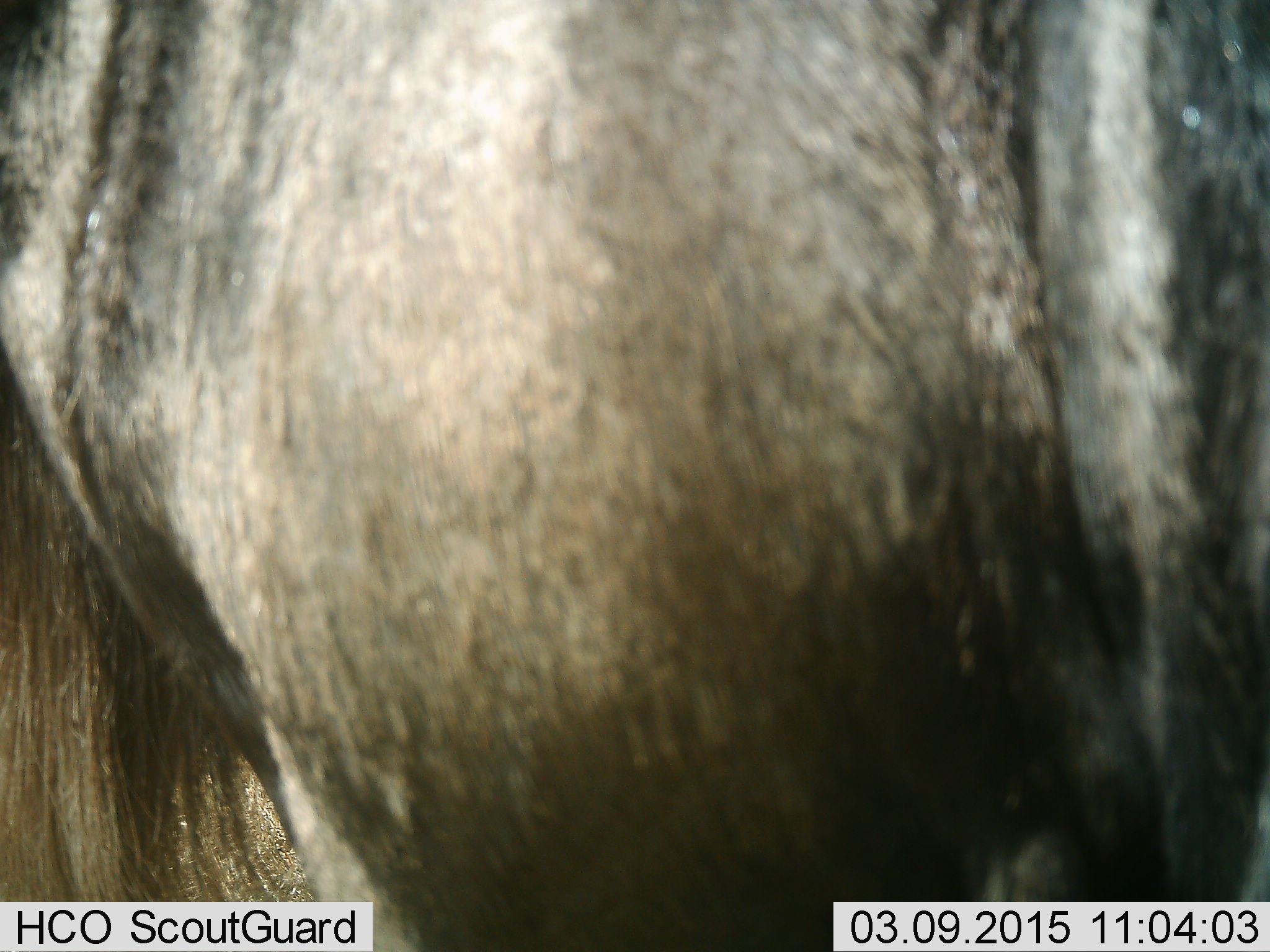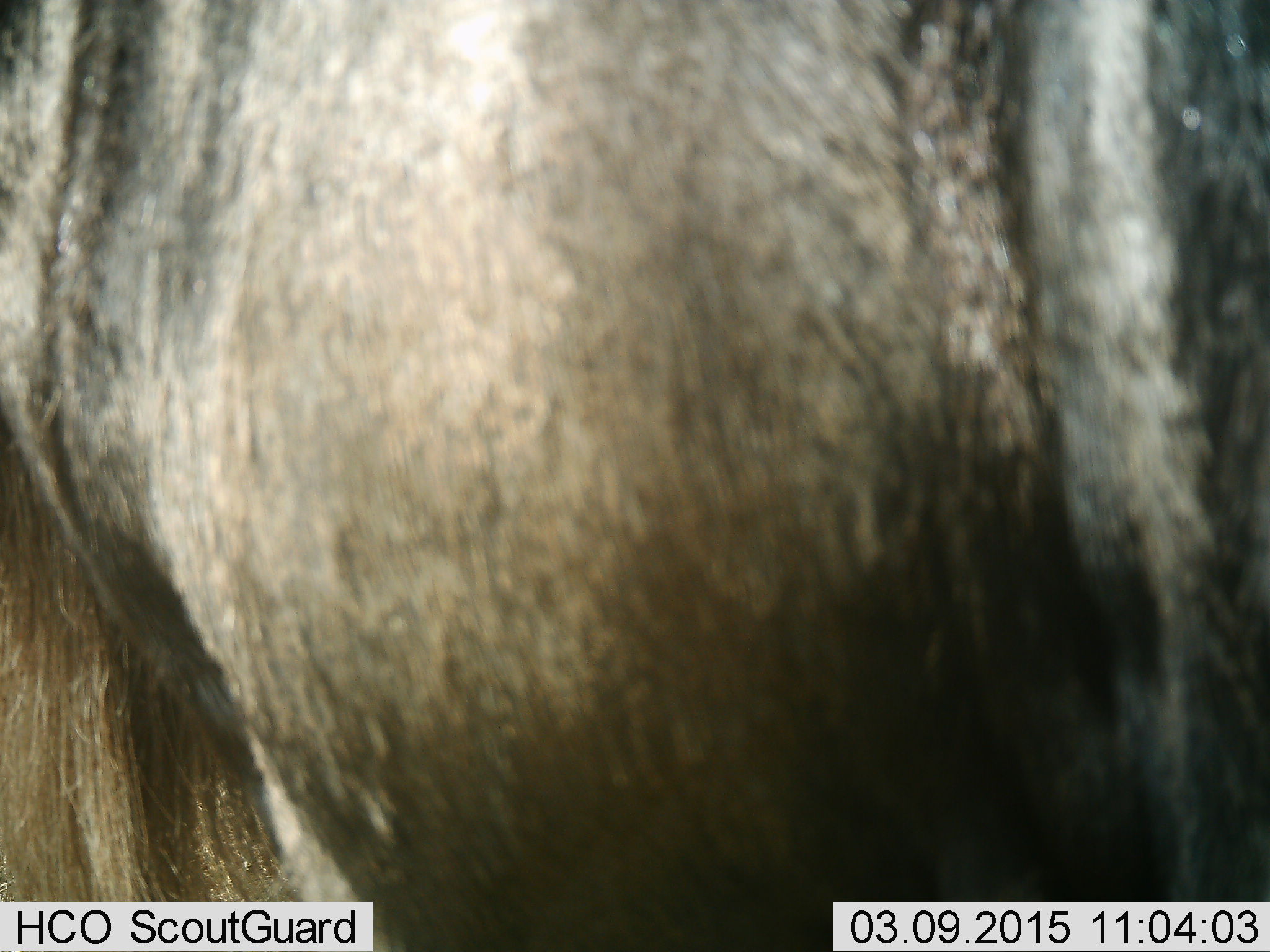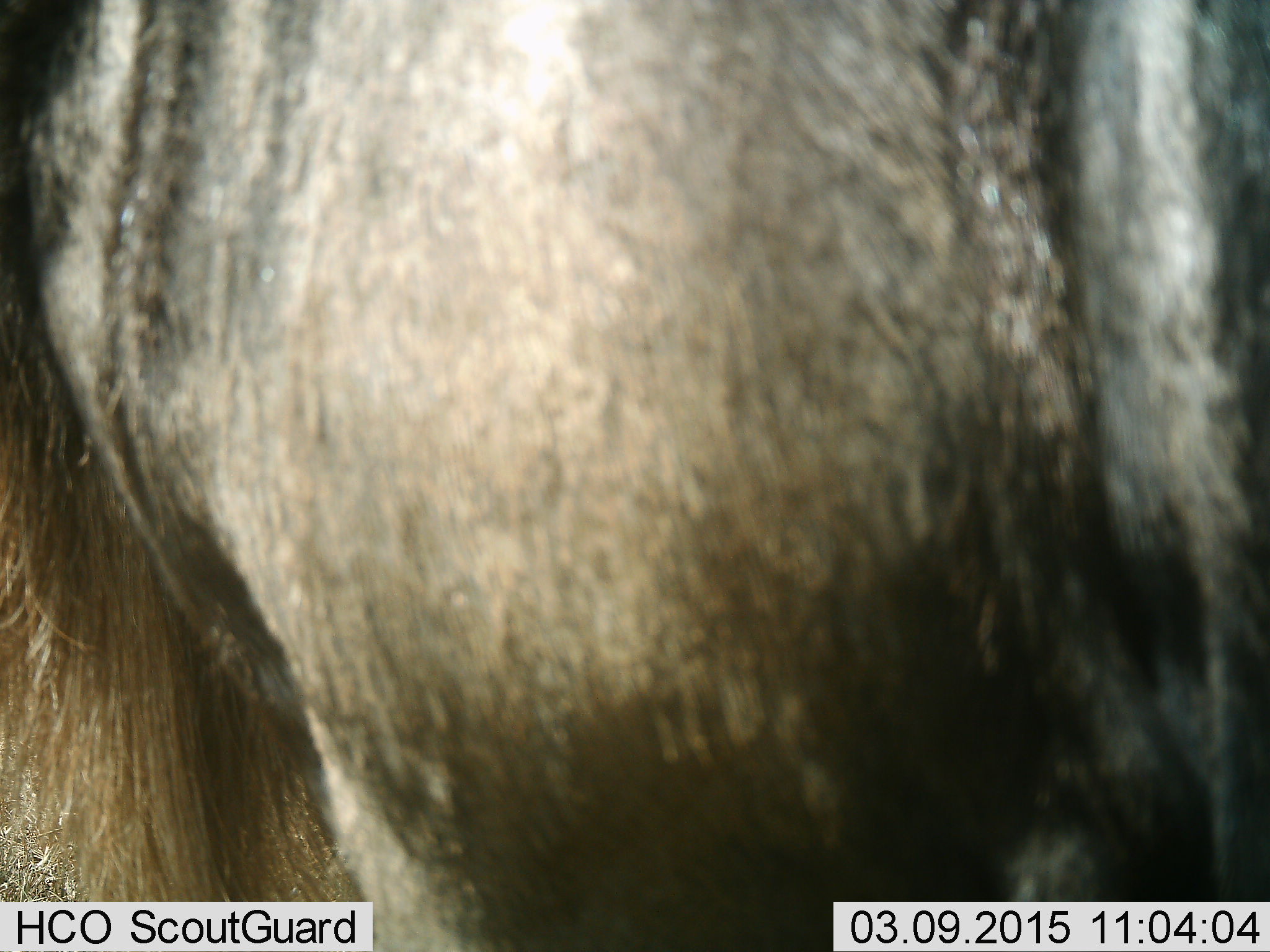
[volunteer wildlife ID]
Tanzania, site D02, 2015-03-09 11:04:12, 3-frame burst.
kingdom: Animalia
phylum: Chordata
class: Mammalia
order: Artiodactyla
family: Bovidae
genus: Connochaetes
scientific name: Connochaetes taurinus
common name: blue wildebeest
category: wildebeest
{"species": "wildebeest (blue wildebeest) (Connochaetes taurinus)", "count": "1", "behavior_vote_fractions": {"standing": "100%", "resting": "0%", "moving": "0%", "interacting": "0%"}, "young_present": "0%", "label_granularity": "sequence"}